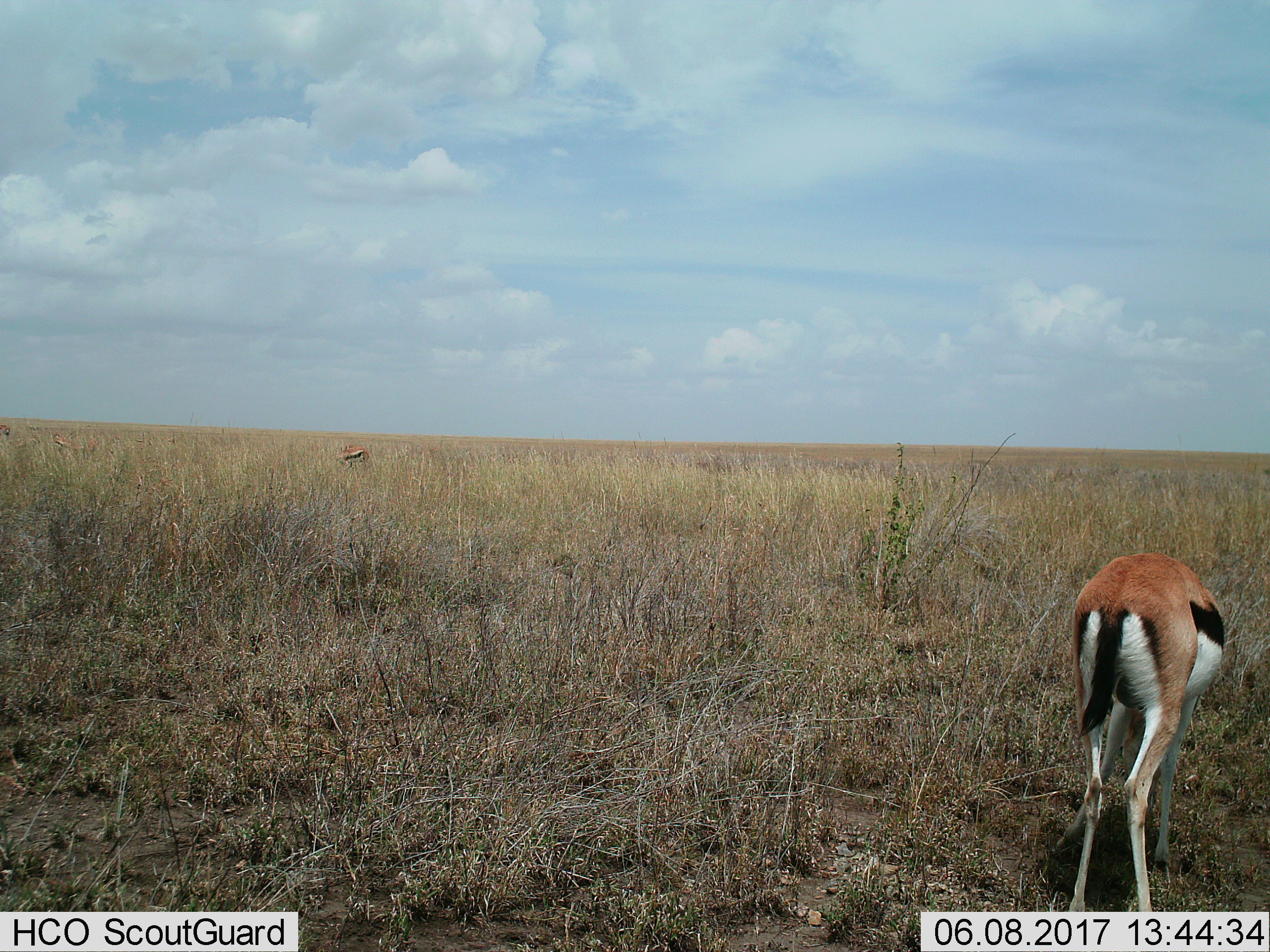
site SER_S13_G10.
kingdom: Animalia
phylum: Chordata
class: Mammalia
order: Artiodactyla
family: Bovidae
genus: Eudorcas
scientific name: Eudorcas thomsonii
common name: thomson's gazelle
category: gazellethomsons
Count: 2.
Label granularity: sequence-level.